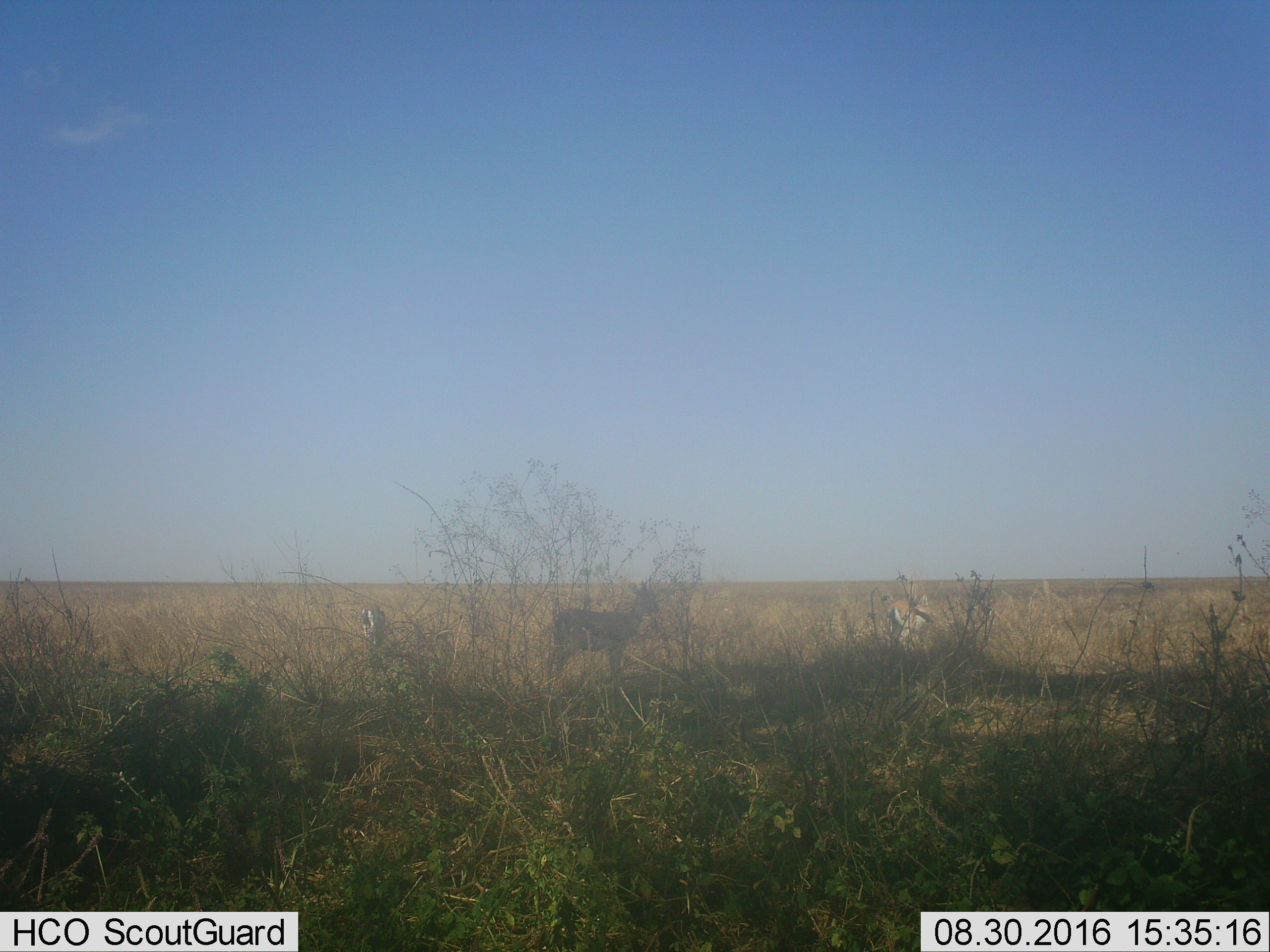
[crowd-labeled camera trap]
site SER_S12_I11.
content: unidentified animal